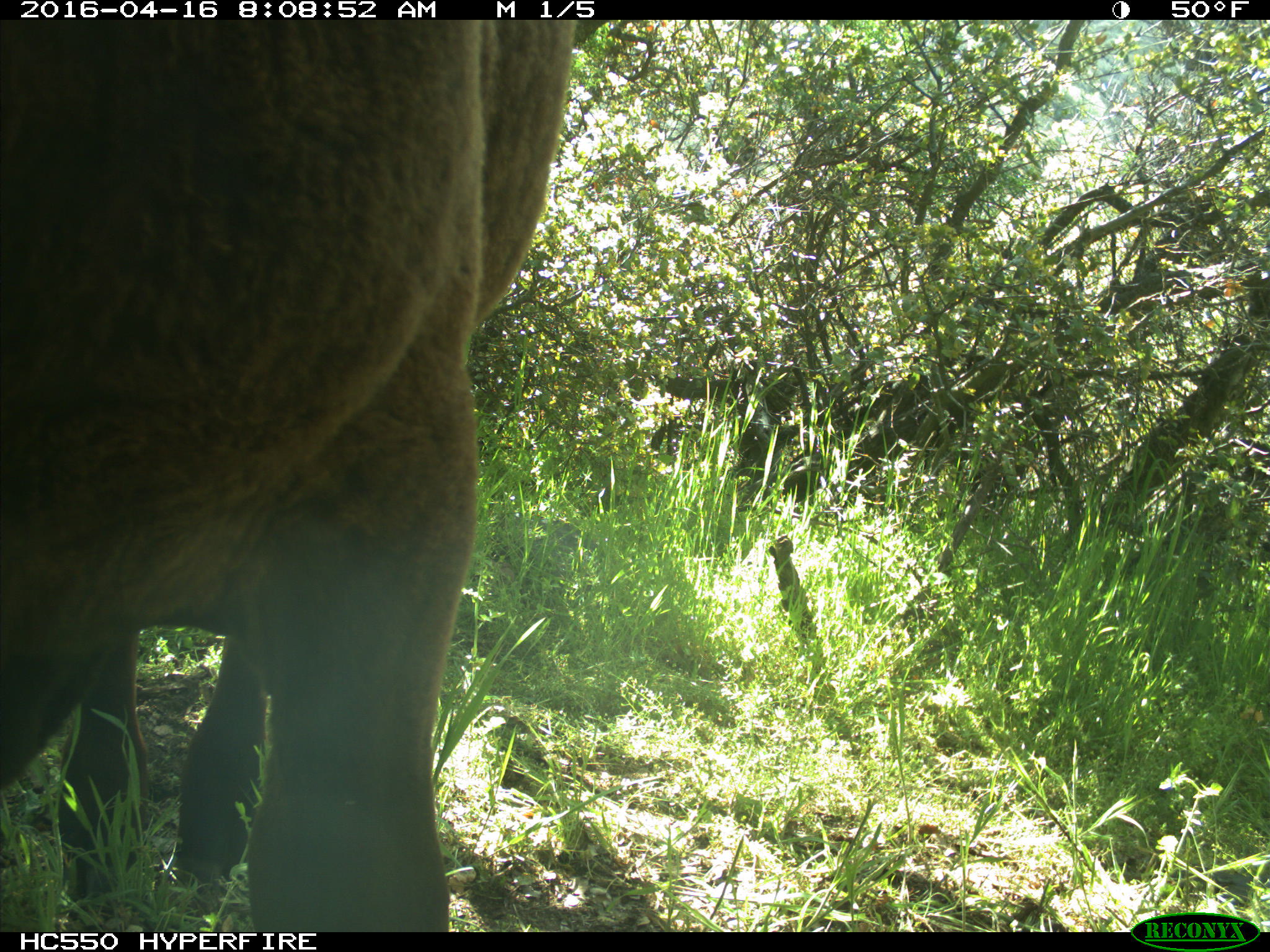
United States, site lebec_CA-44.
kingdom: Animalia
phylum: Chordata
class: Mammalia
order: Artiodactyla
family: Bovidae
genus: Bos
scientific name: Bos taurus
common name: domestic cow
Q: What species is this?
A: Bos taurus (domestic cow).